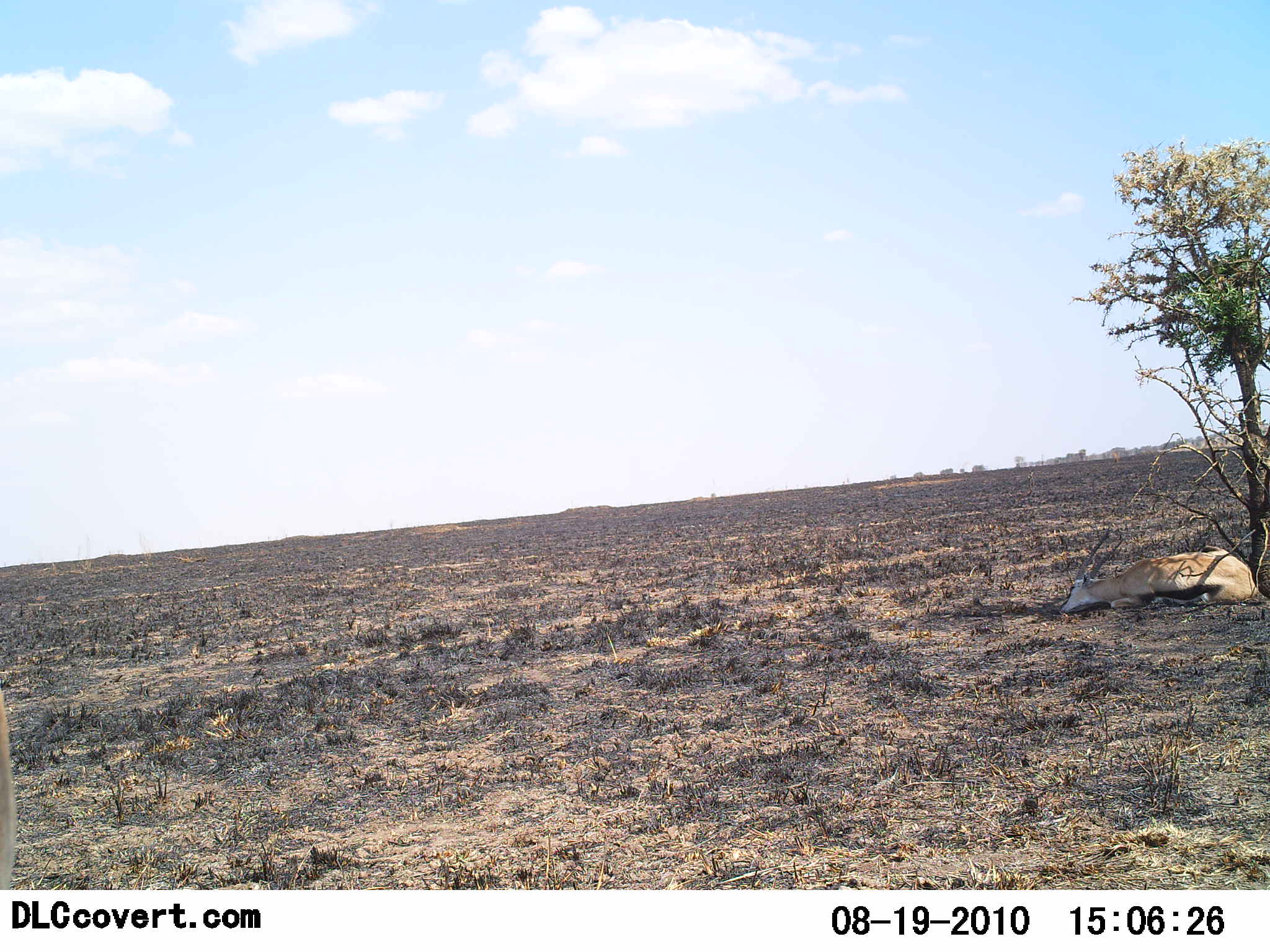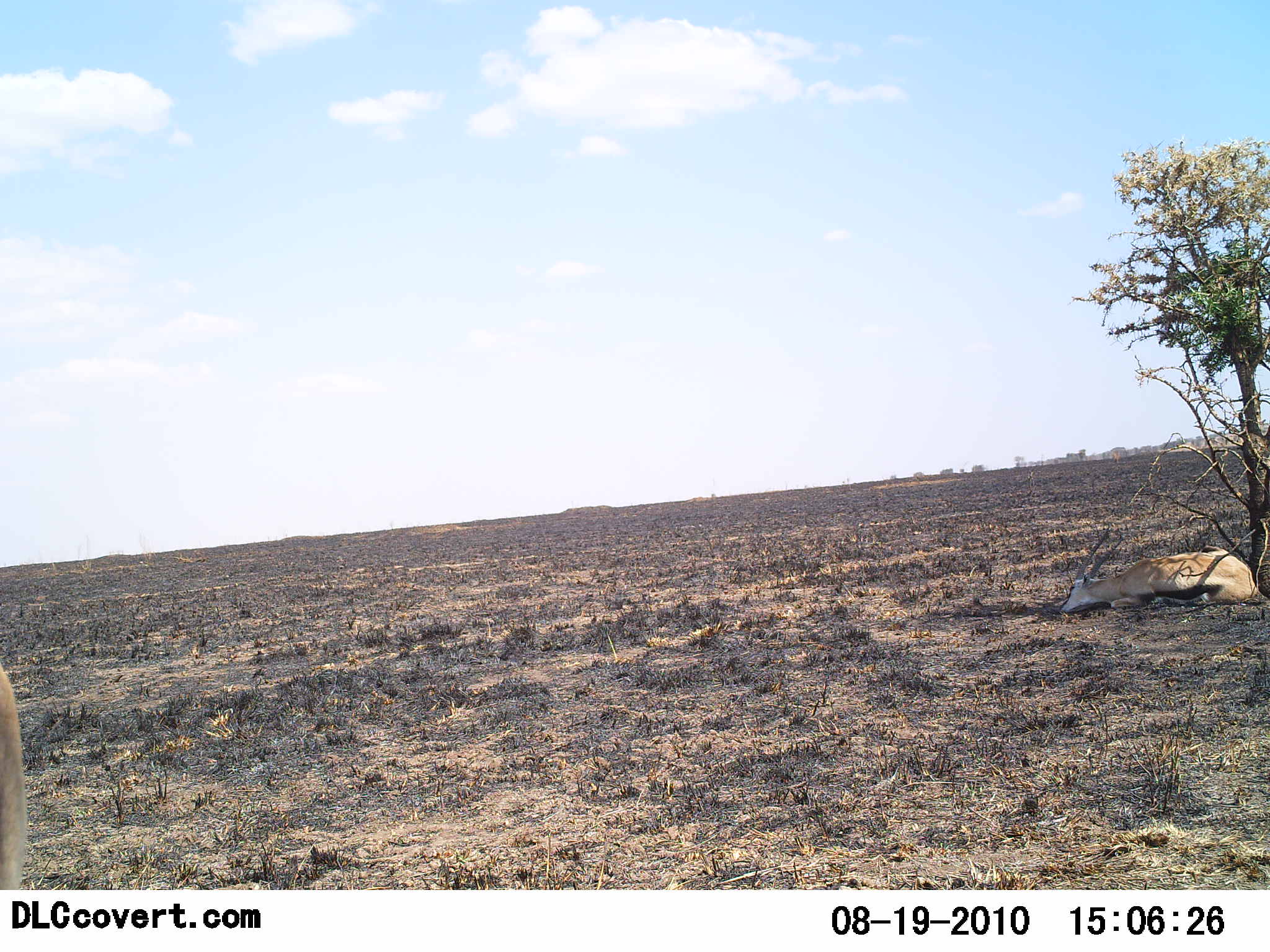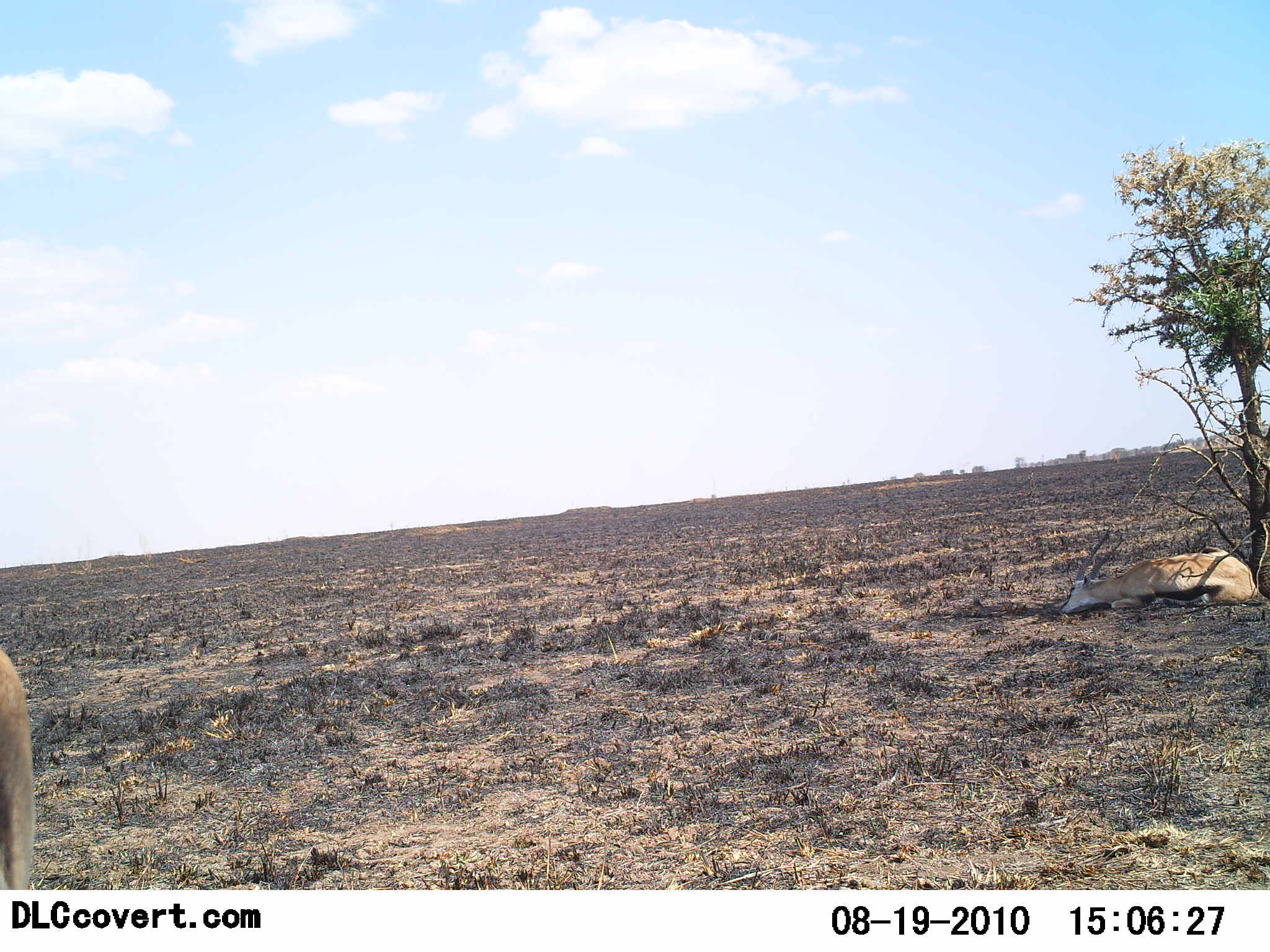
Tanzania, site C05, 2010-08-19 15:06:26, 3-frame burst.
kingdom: Animalia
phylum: Chordata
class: Mammalia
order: Artiodactyla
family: Bovidae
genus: Eudorcas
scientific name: Eudorcas thomsonii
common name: thomson's gazelle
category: gazellethomsons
Gazellethomsons (thomson's gazelle) (Eudorcas thomsonii), count 2. Behavior (volunteer vote fractions): standing 54%, resting 100%, moving 15%, interacting 0%. Young present (vote fraction): 0%. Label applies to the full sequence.